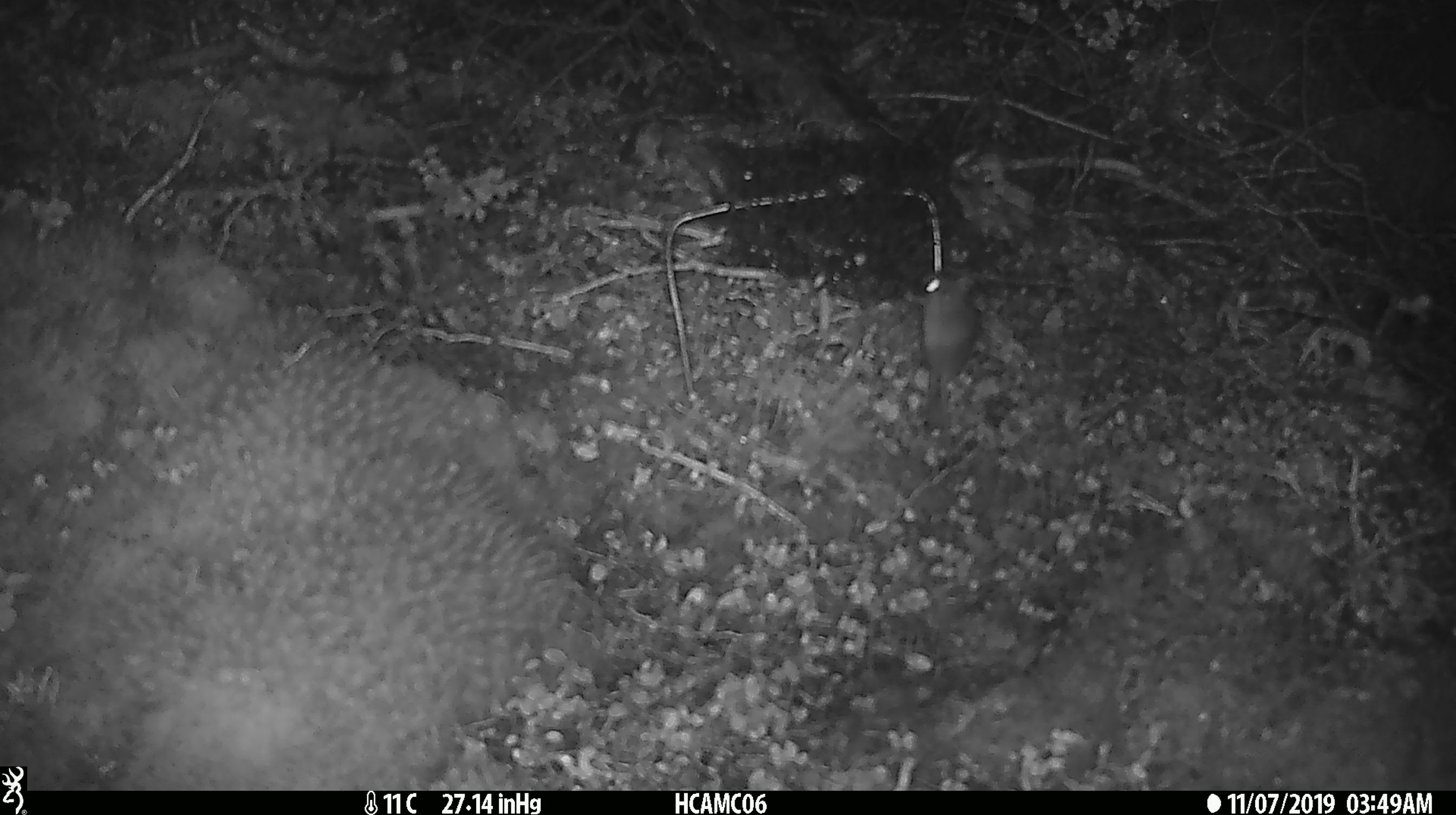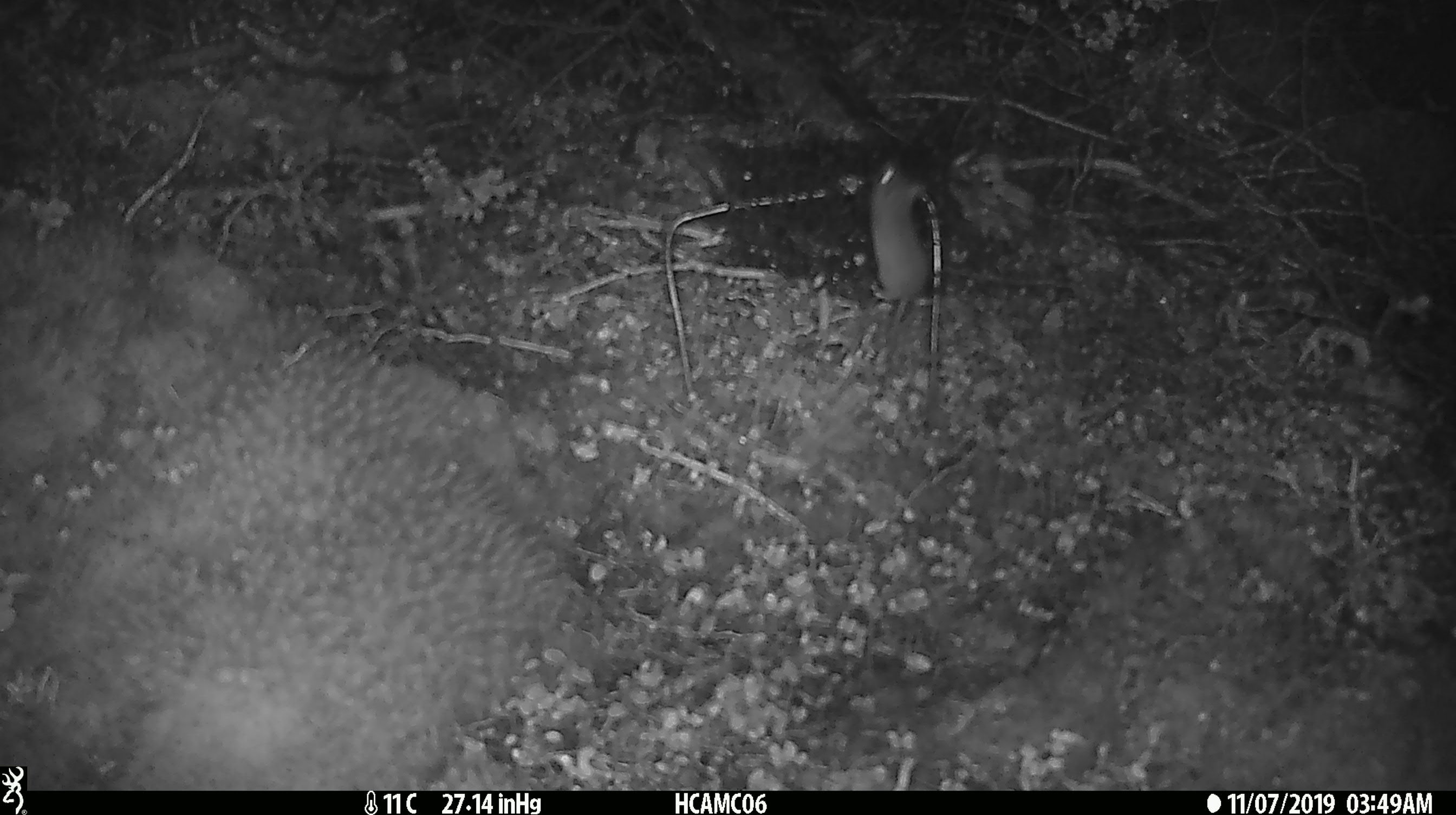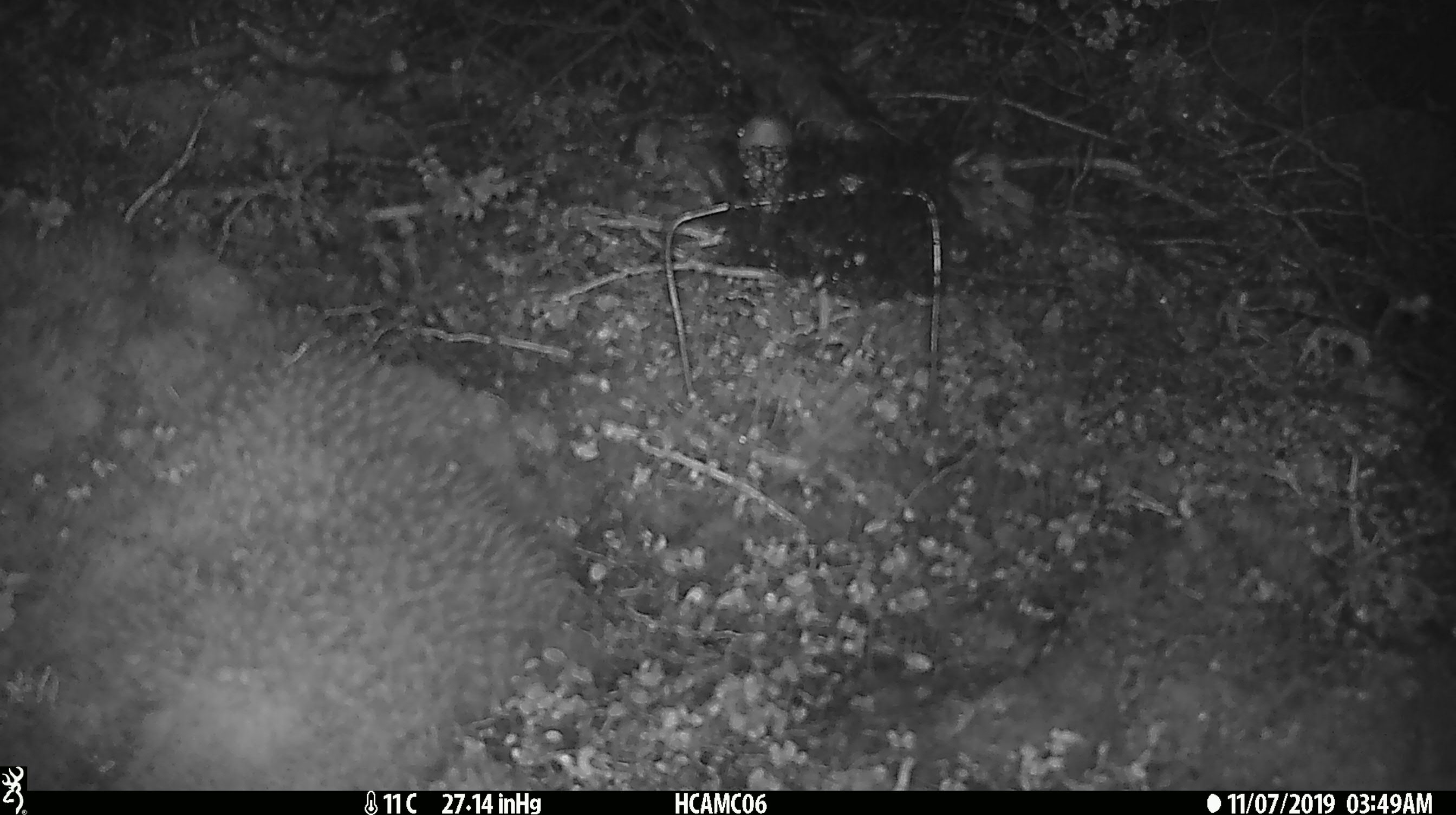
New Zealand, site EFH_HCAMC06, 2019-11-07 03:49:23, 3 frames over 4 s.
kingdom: Animalia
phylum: Chordata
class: Mammalia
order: Rodentia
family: Muridae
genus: Mus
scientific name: Mus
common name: mouse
Mouse (Mus).